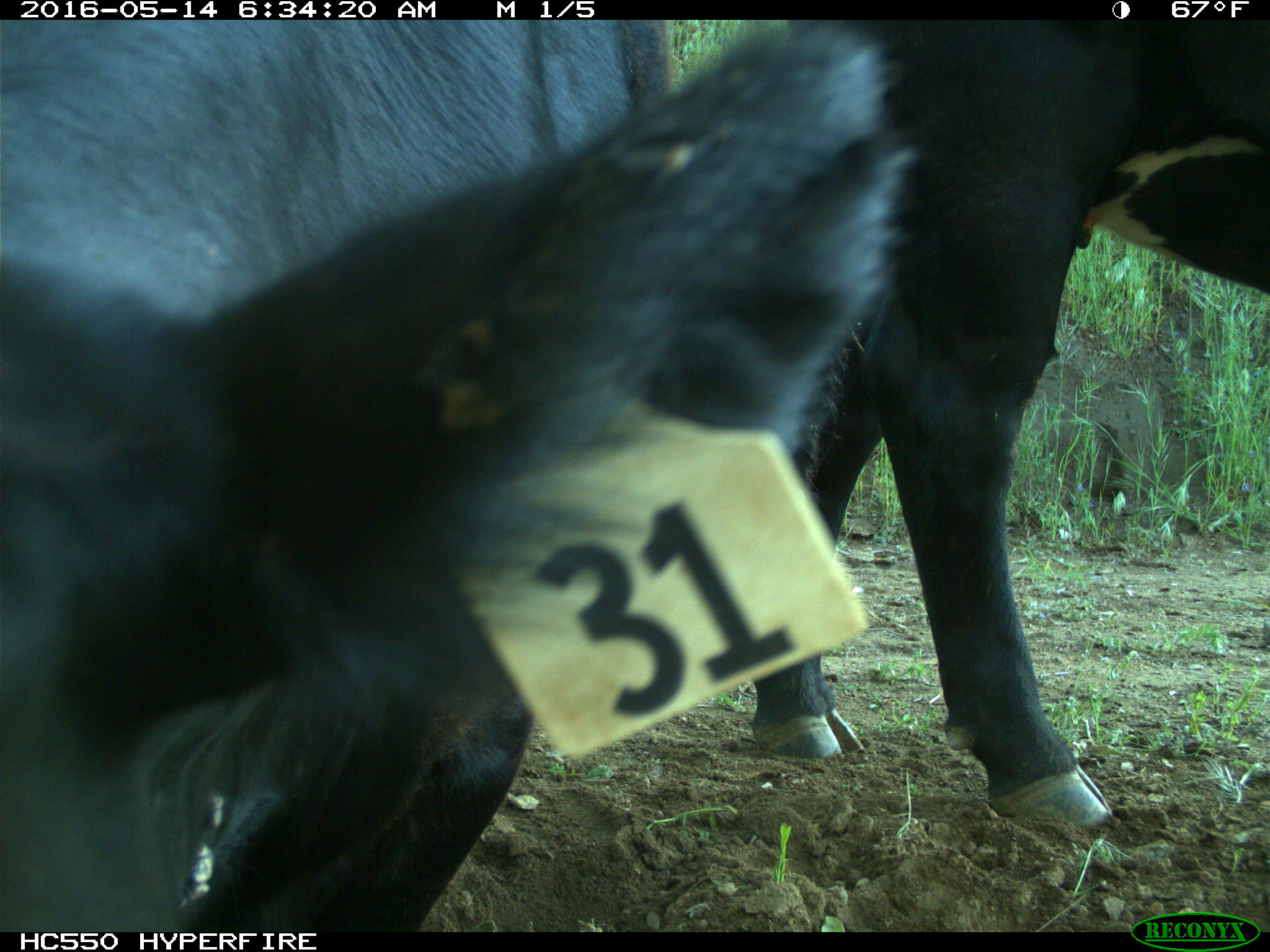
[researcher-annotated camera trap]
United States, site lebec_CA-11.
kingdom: Animalia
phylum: Chordata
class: Mammalia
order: Artiodactyla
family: Bovidae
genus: Bos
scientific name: Bos taurus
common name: domestic cow